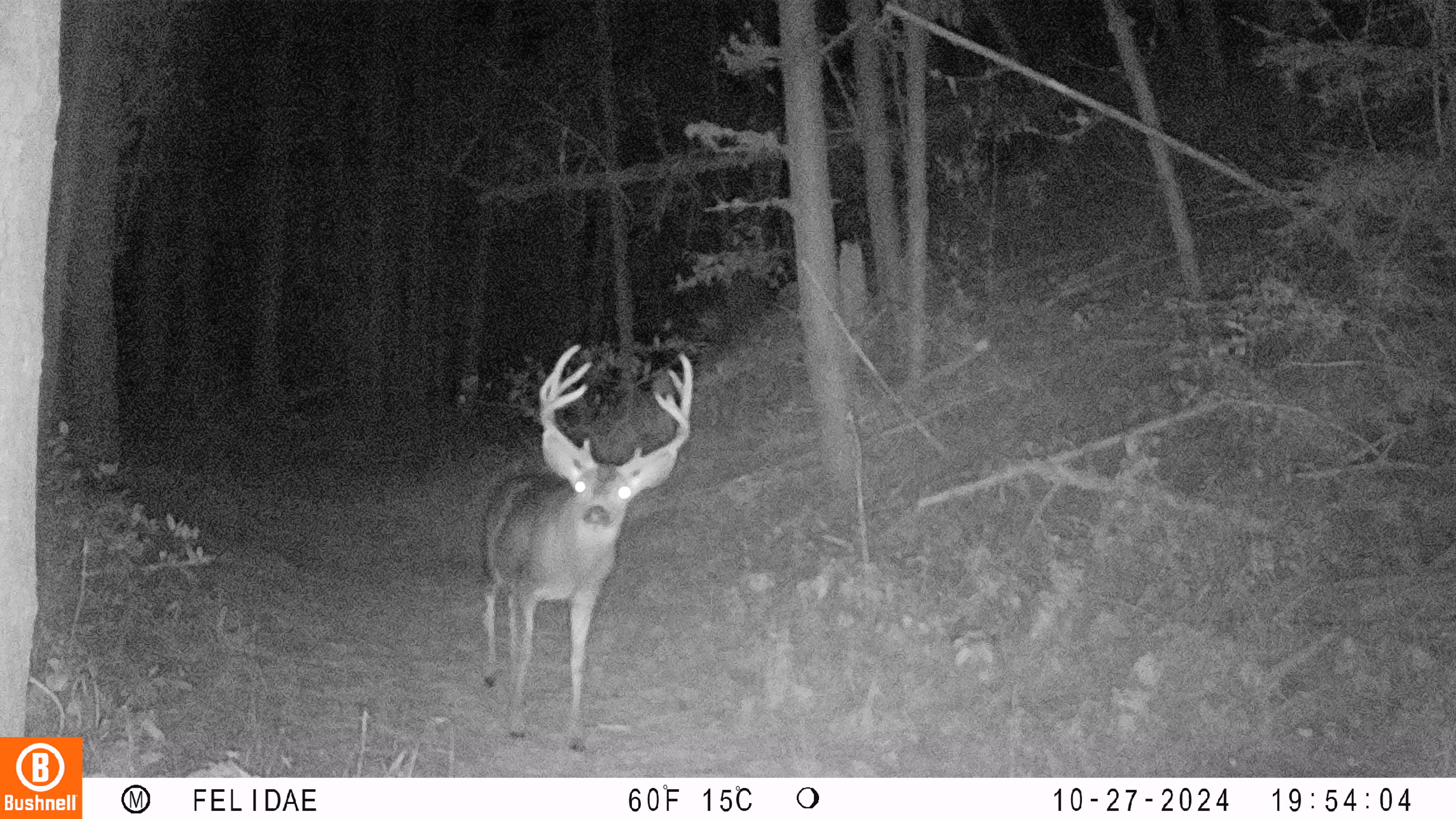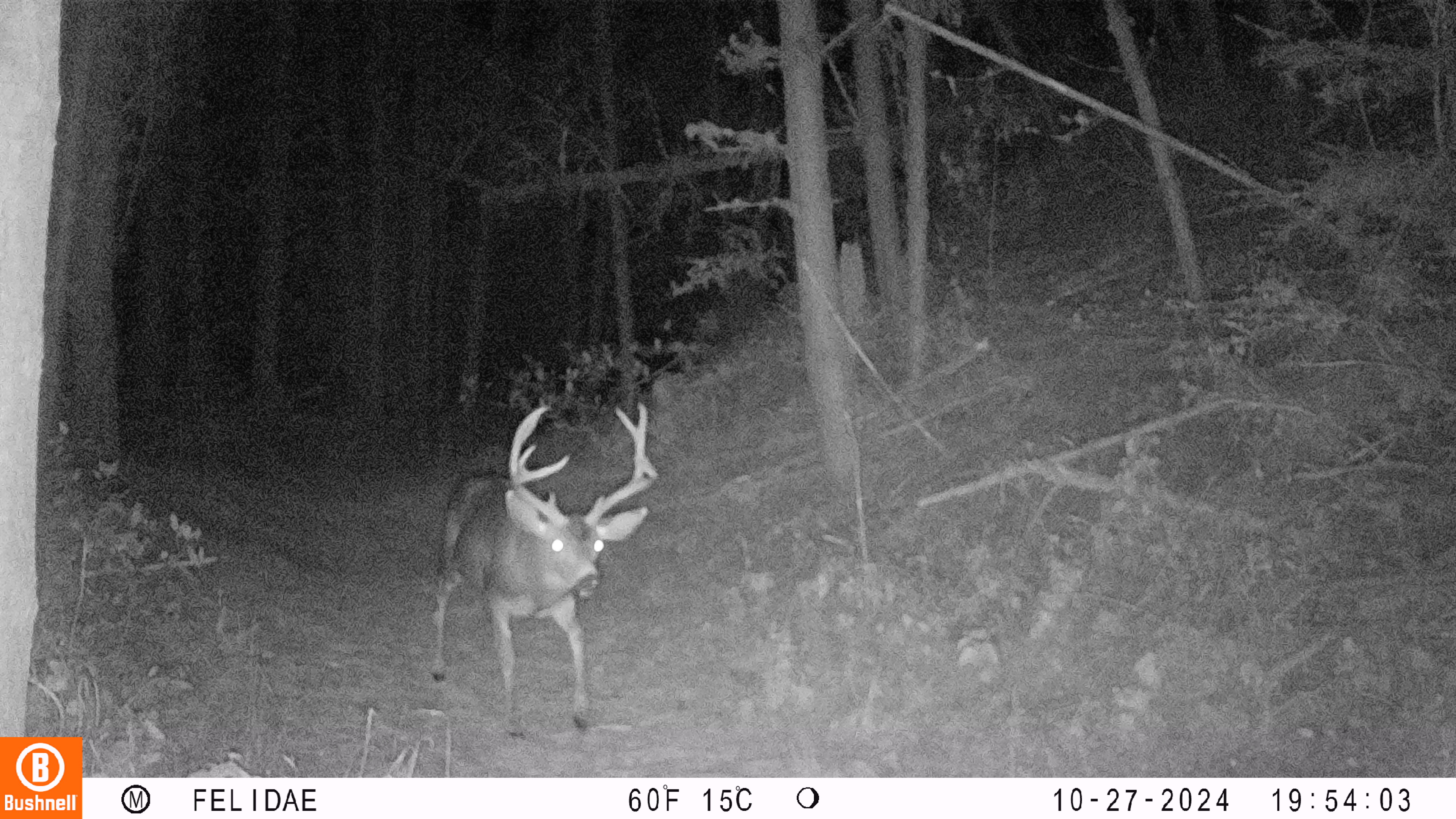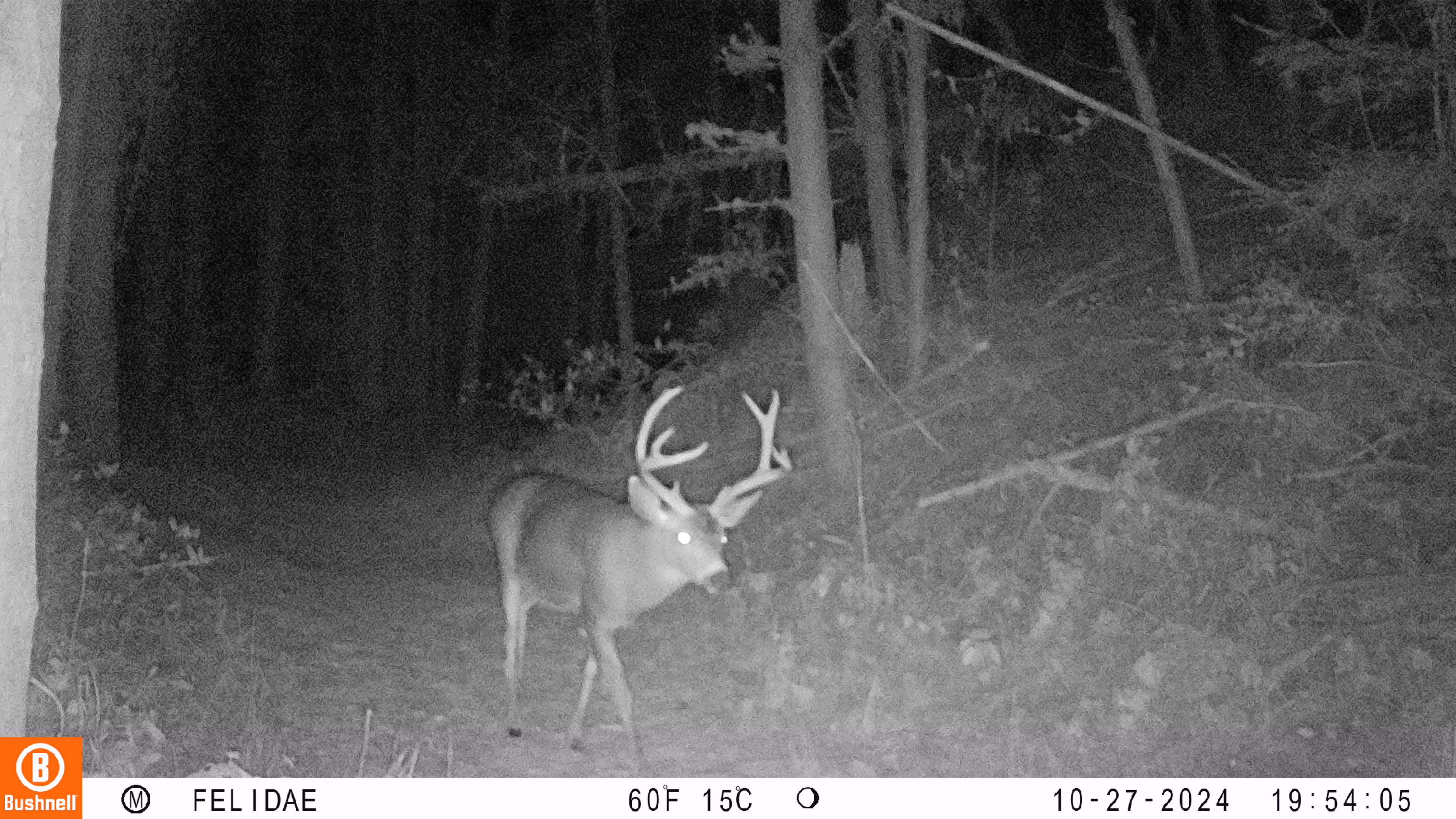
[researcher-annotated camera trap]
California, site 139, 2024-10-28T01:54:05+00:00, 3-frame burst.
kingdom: Animalia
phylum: Chordata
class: Mammalia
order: Artiodactyla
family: Cervidae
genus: Odocoileus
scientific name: Odocoileus hemionus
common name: mule deer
Mule deer (Odocoileus hemionus).